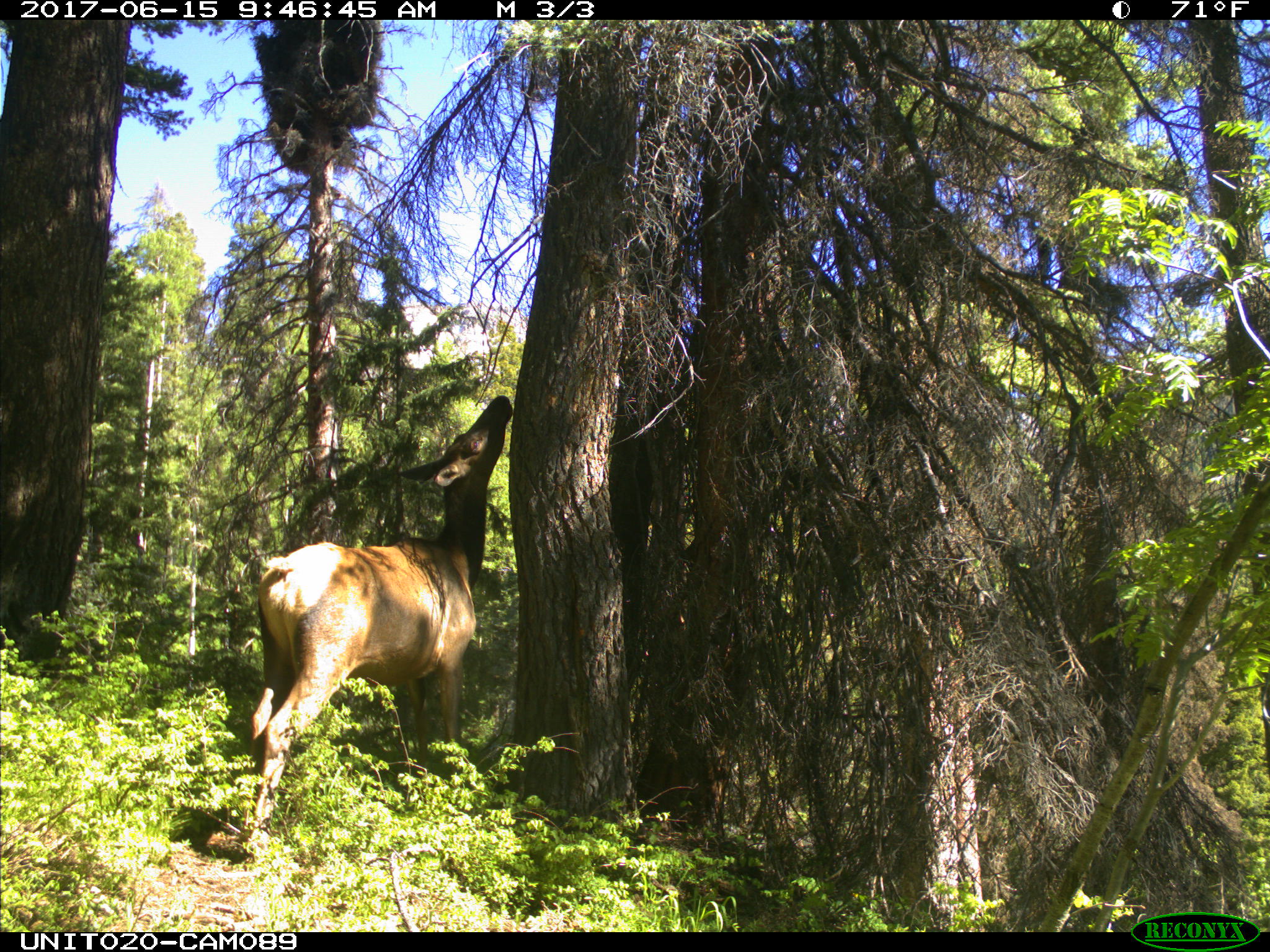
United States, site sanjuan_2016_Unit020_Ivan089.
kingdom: Animalia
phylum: Chordata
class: Mammalia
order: Artiodactyla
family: Cervidae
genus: Cervus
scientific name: Cervus elaphus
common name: red deer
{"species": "Cervus elaphus (red deer)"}